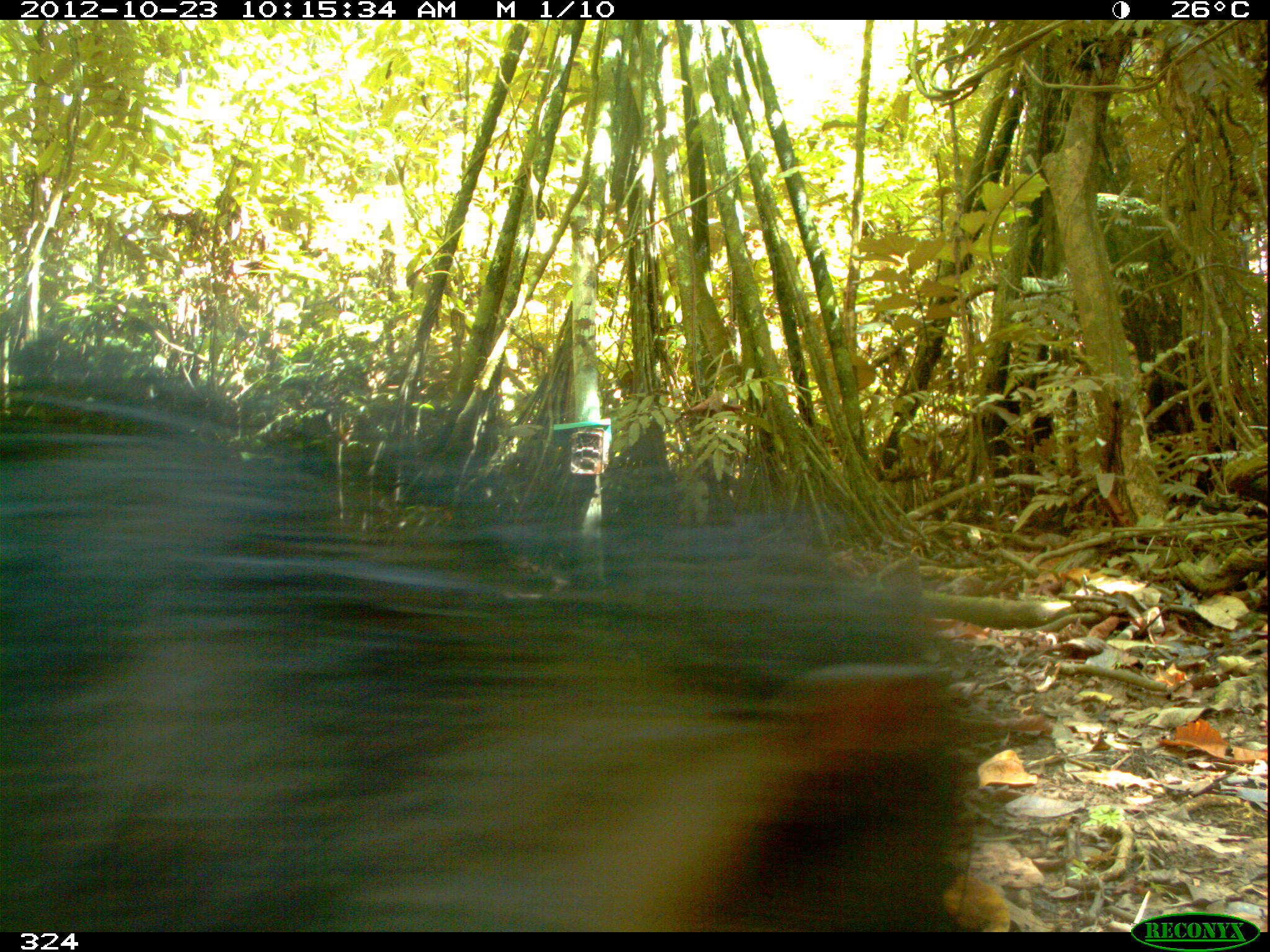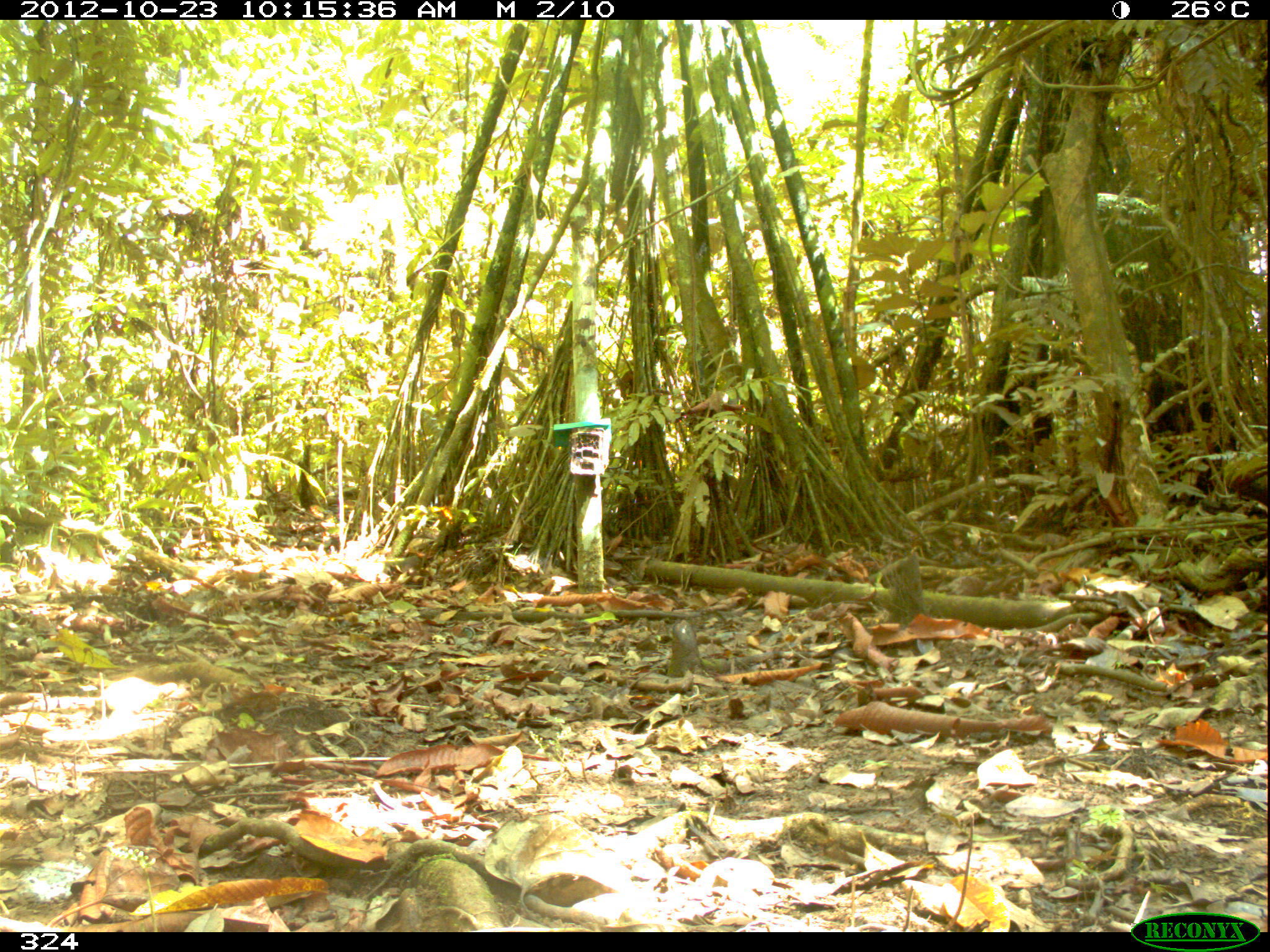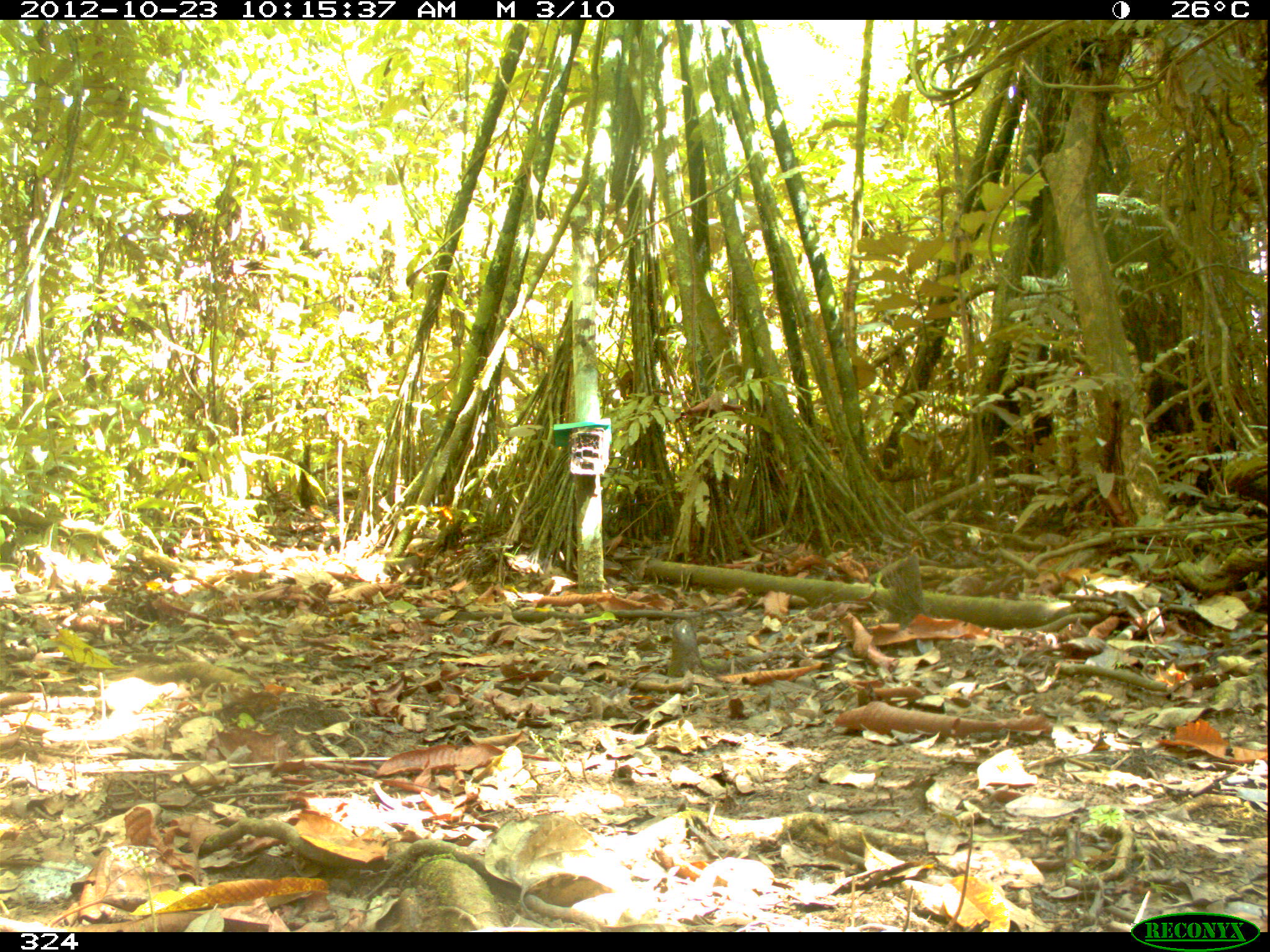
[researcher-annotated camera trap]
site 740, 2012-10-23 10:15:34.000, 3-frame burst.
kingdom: Animalia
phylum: Chordata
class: Mammalia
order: Artiodactyla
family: Tayassuidae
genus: Tayassu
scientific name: Tayassu pecari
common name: white-lipped peccary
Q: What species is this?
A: Tayassu pecari (white-lipped peccary).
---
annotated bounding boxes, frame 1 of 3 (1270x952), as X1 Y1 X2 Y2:
tayassu pecari: 0 392 965 932